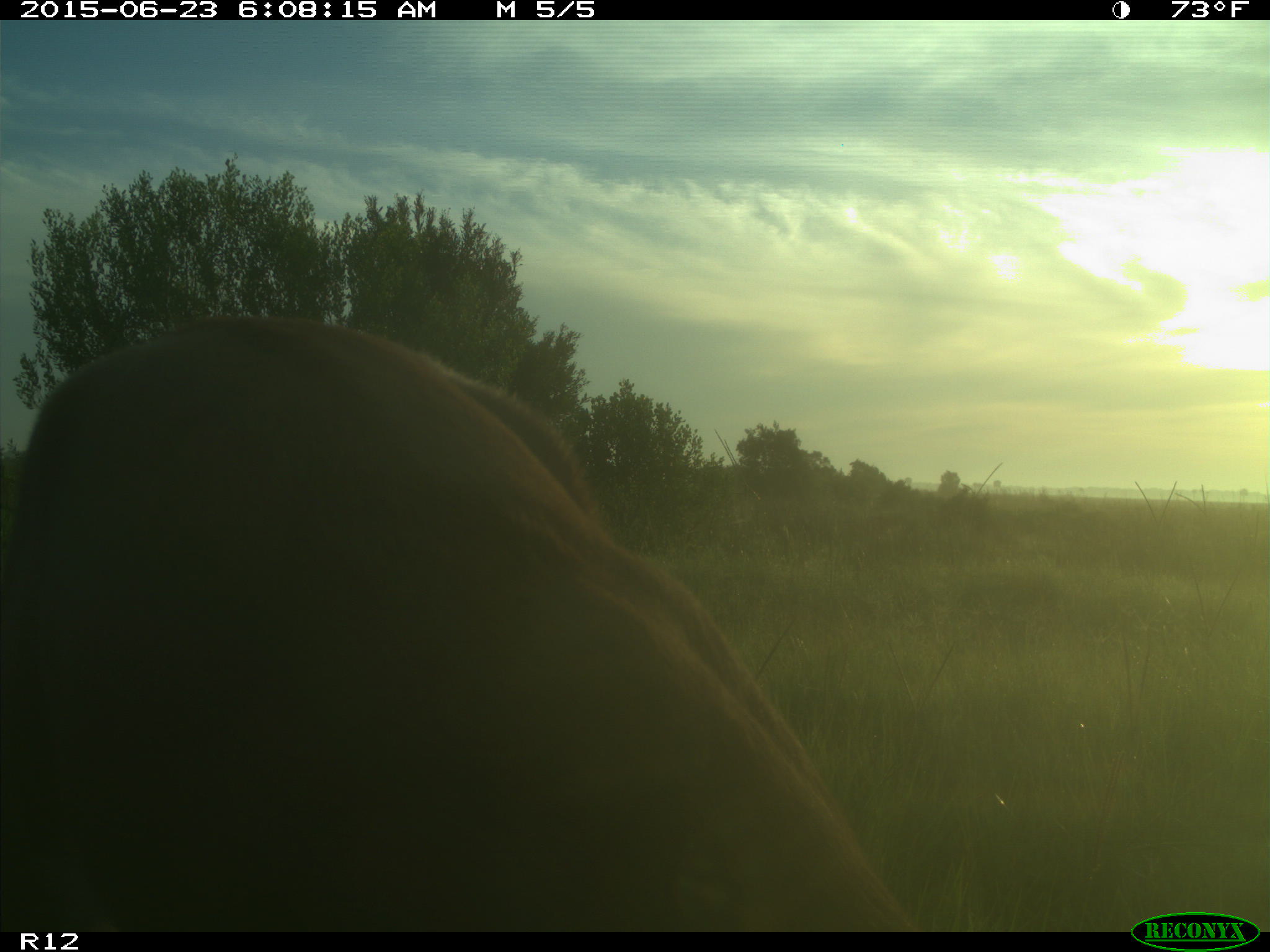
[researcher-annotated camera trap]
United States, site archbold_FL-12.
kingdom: Animalia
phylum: Chordata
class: Mammalia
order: Artiodactyla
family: Cervidae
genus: Odocoileus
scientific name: Odocoileus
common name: deer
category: unidentified deer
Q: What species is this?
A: Unidentified deer (deer) (Odocoileus).